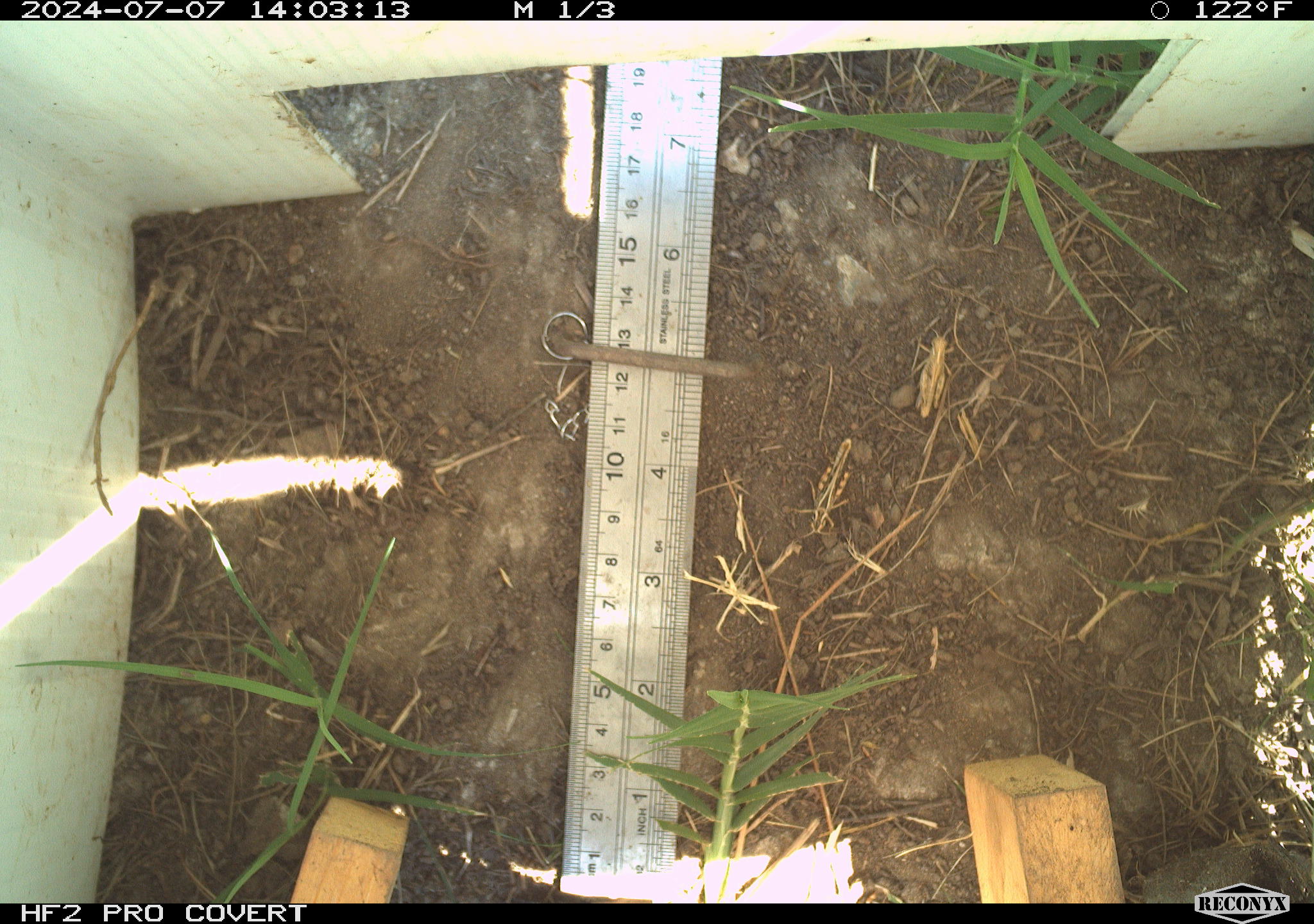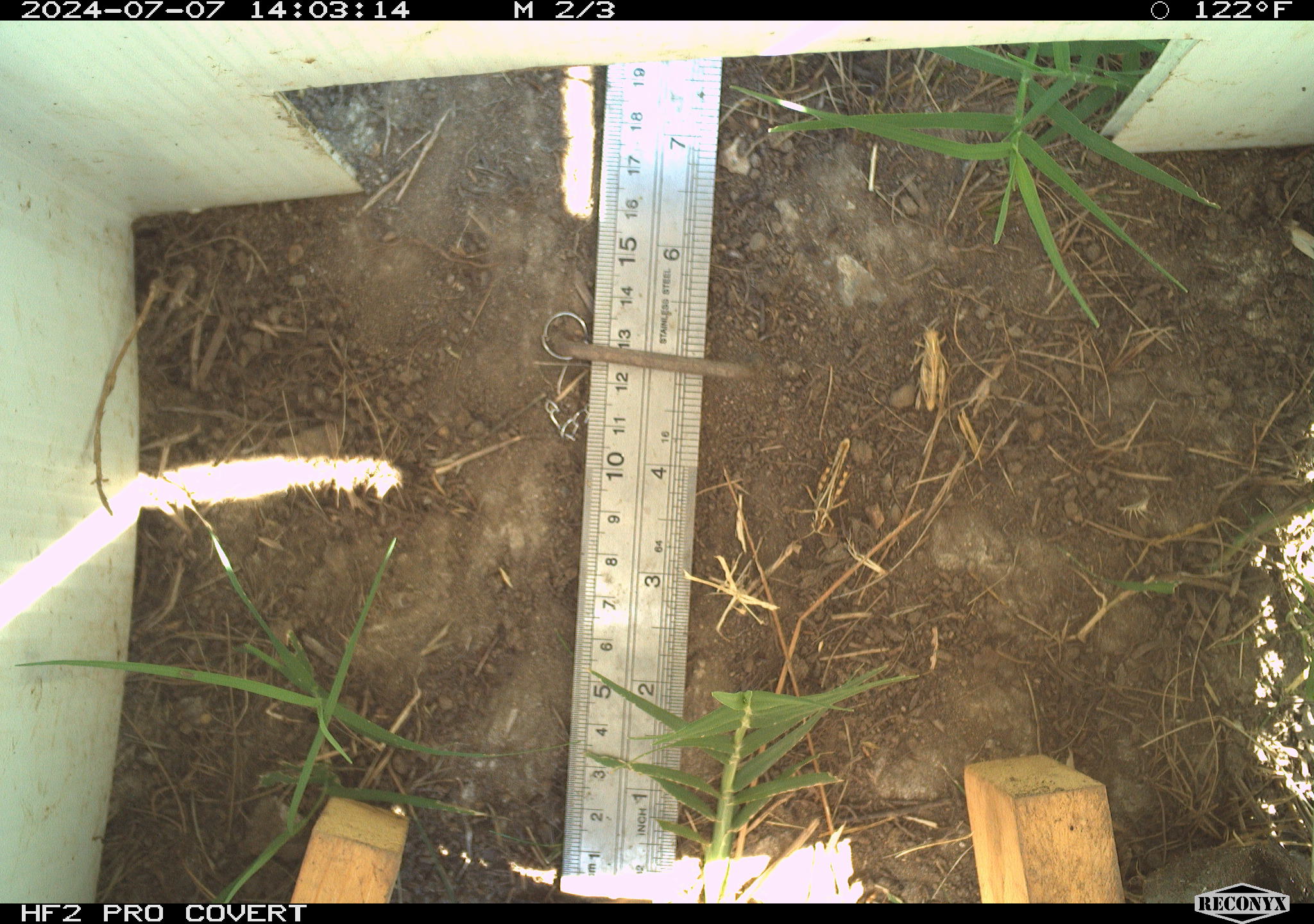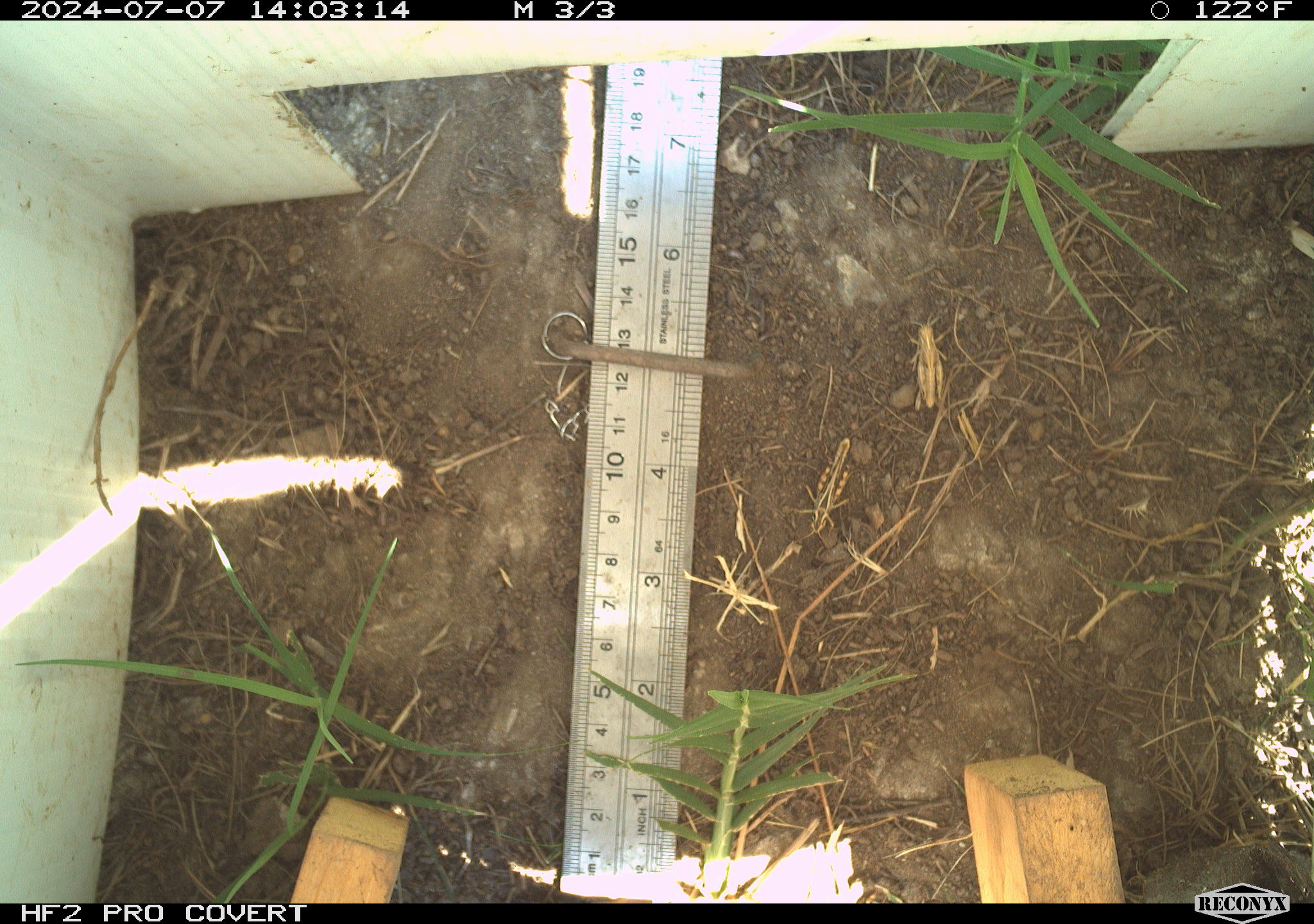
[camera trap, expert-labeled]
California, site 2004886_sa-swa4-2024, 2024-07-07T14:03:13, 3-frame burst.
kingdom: Animalia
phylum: Arthropoda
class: Insecta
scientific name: Insecta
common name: insect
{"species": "insect (Insecta)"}